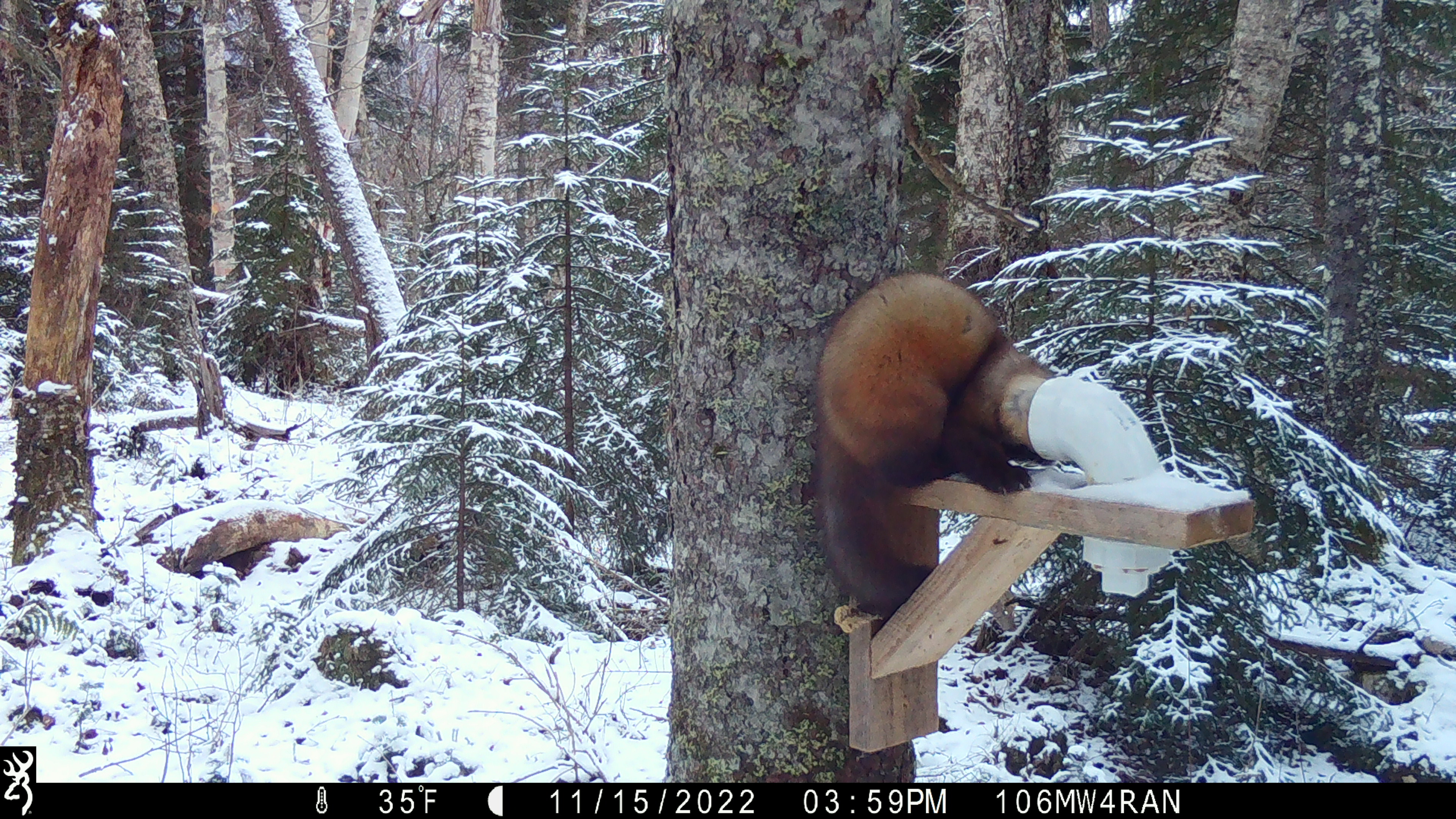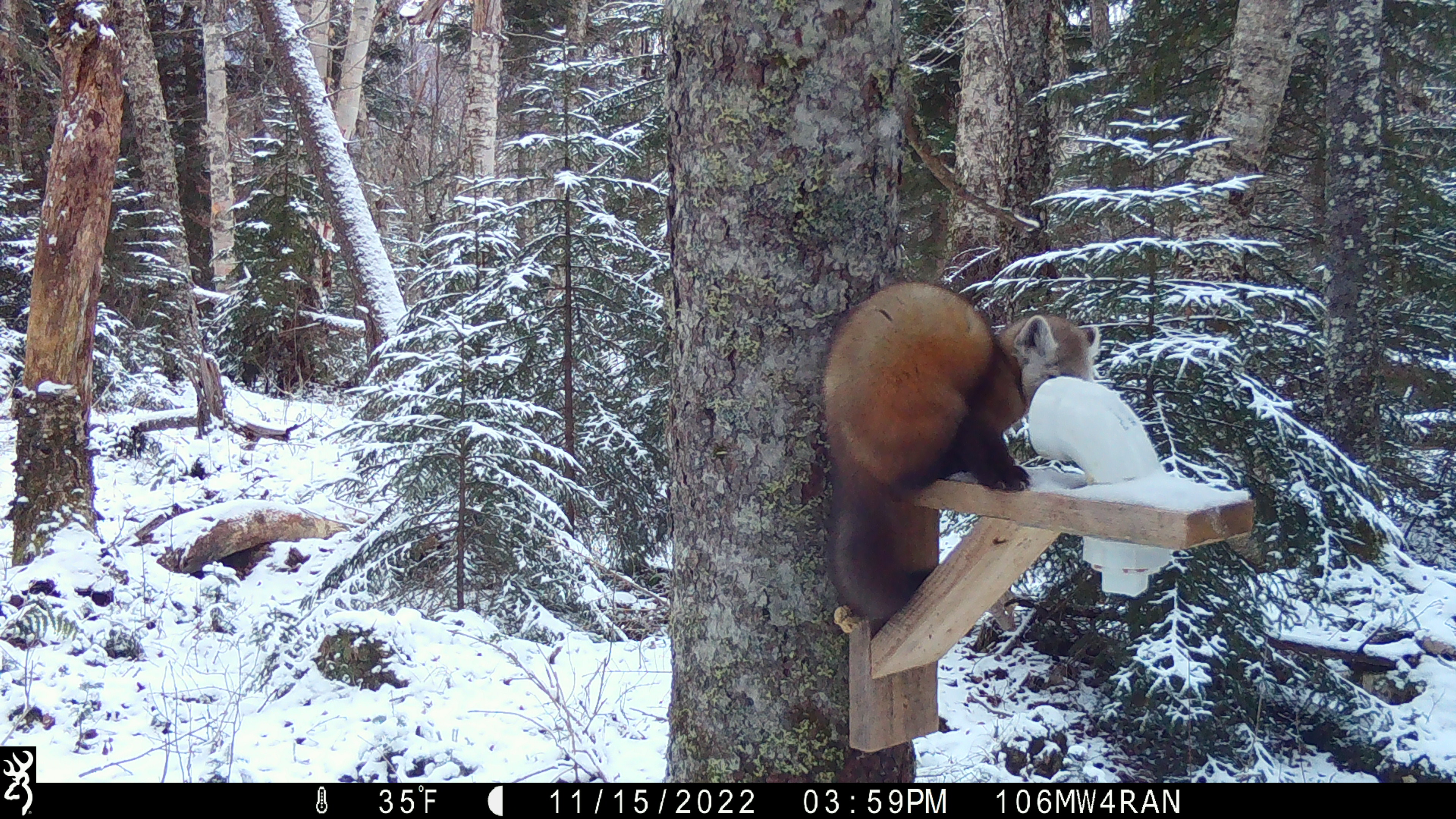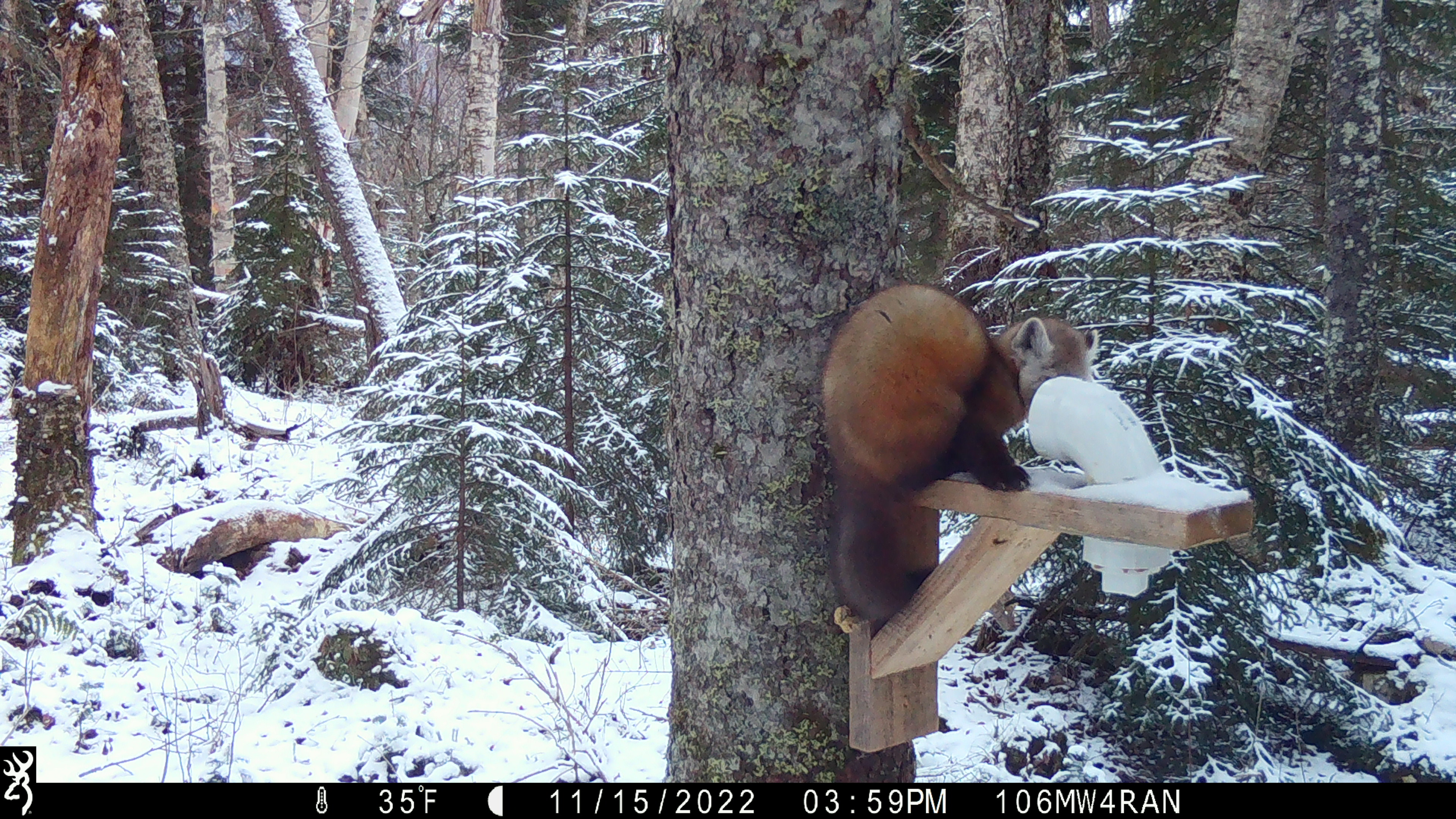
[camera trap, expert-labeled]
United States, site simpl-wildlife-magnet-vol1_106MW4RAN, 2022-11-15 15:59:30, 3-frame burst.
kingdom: Animalia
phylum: Chordata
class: Mammalia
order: Carnivora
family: Mustelidae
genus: Martes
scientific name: Martes americana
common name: american marten